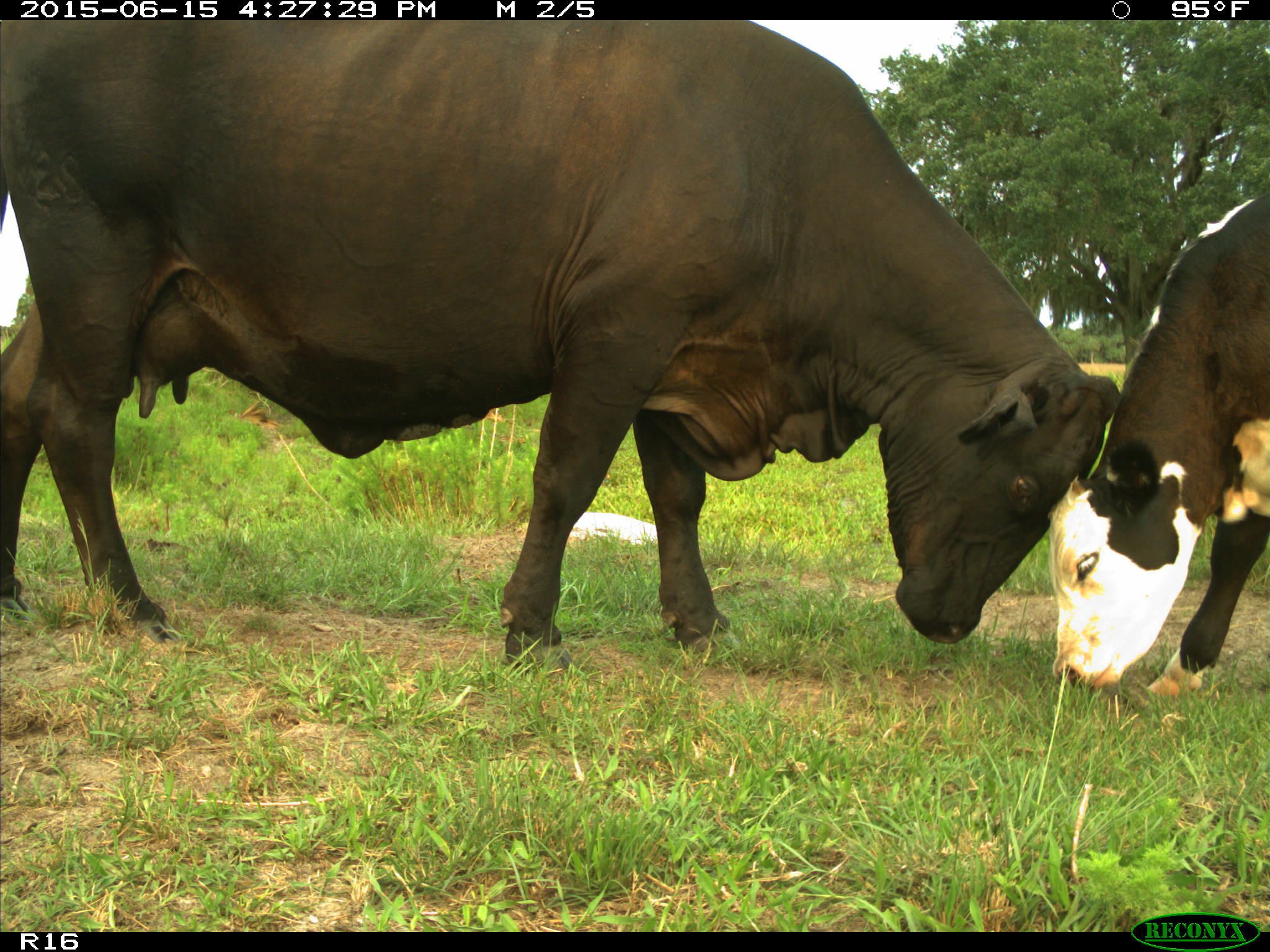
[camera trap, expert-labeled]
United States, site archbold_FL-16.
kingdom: Animalia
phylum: Chordata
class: Mammalia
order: Artiodactyla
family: Bovidae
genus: Bos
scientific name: Bos taurus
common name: domestic cow